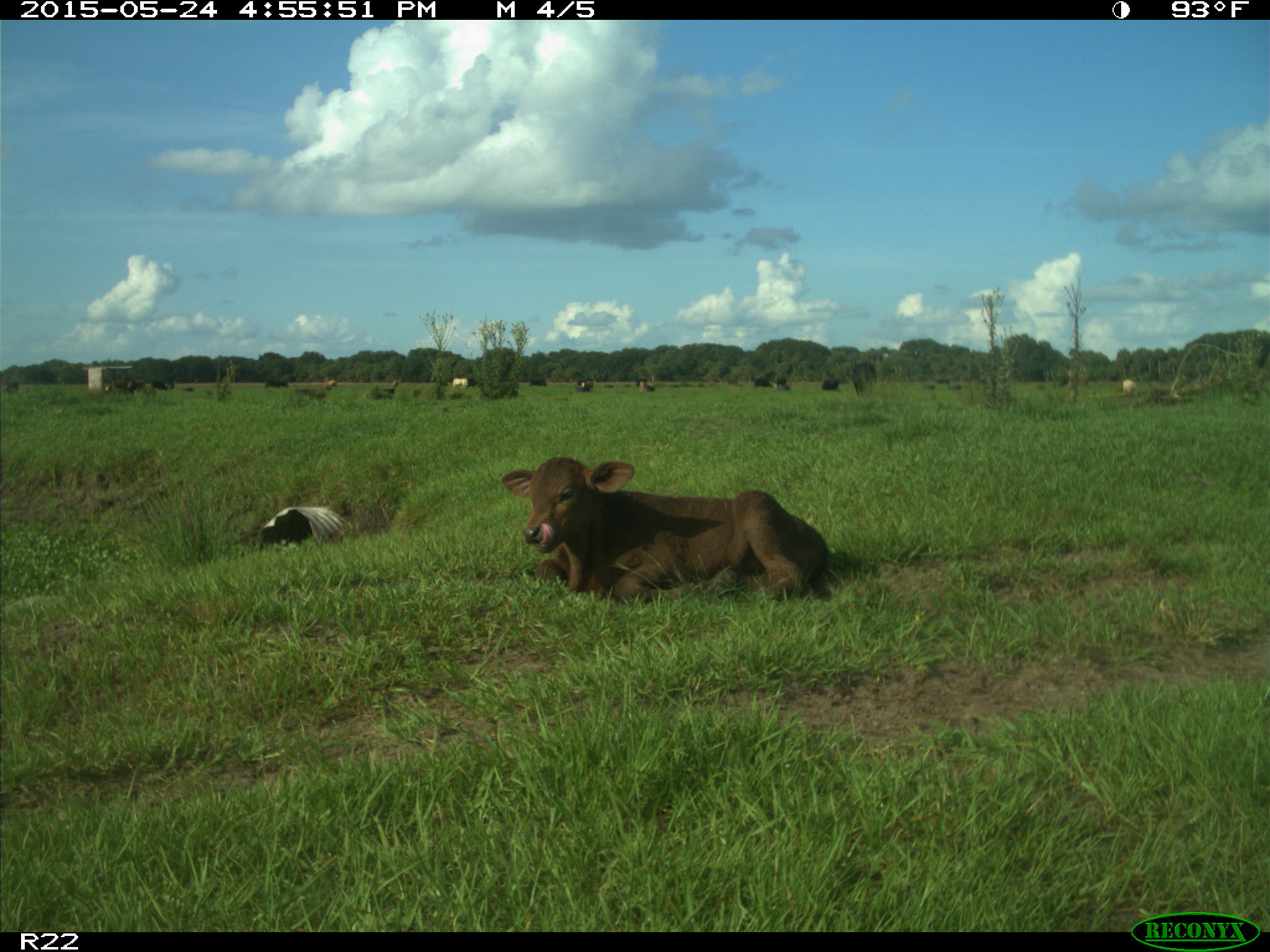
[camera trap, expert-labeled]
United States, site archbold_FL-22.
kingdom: Animalia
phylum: Chordata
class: Mammalia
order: Artiodactyla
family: Suidae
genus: Sus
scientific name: Sus scrofa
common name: wild boar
Sus scrofa (wild boar).